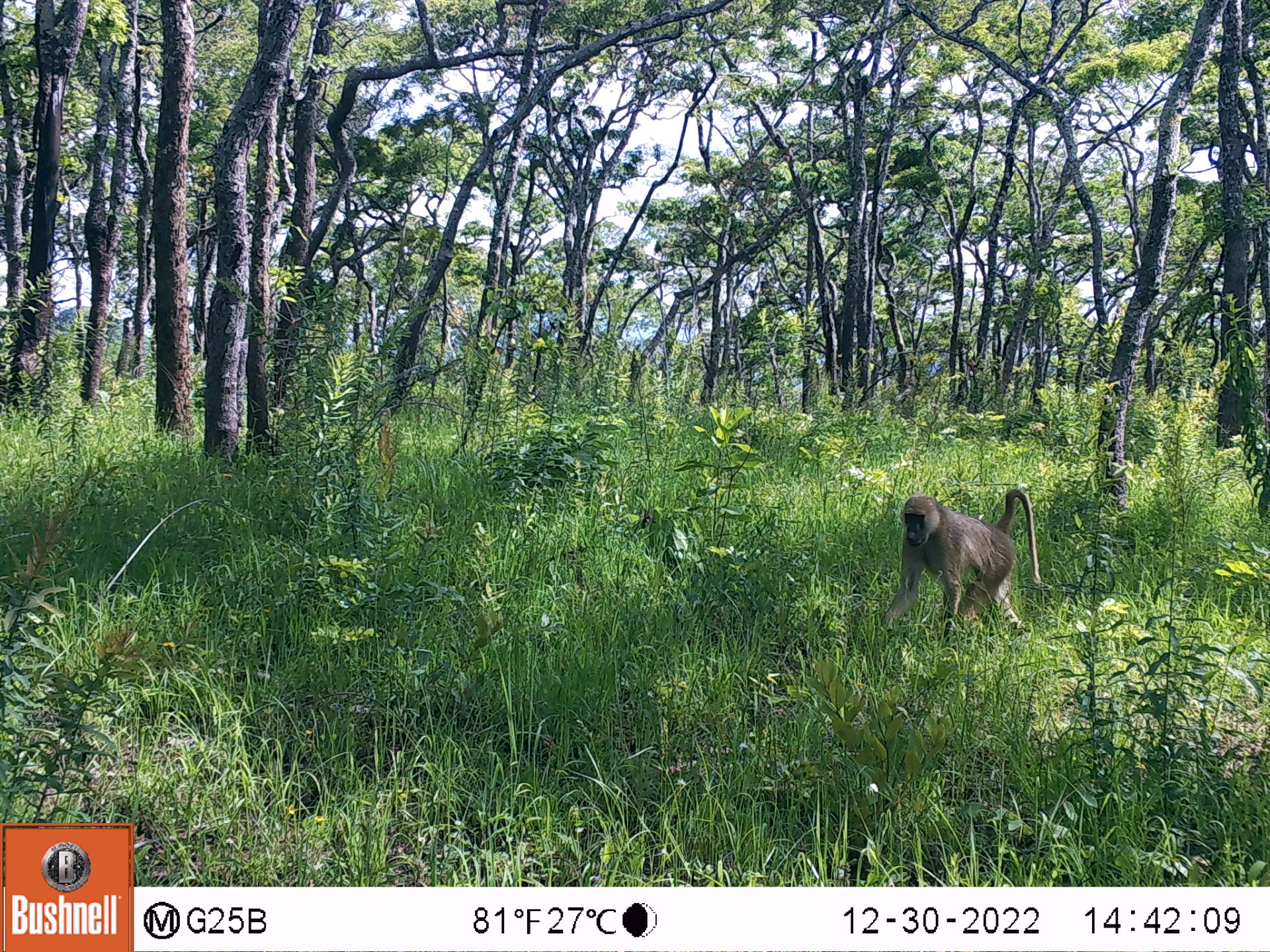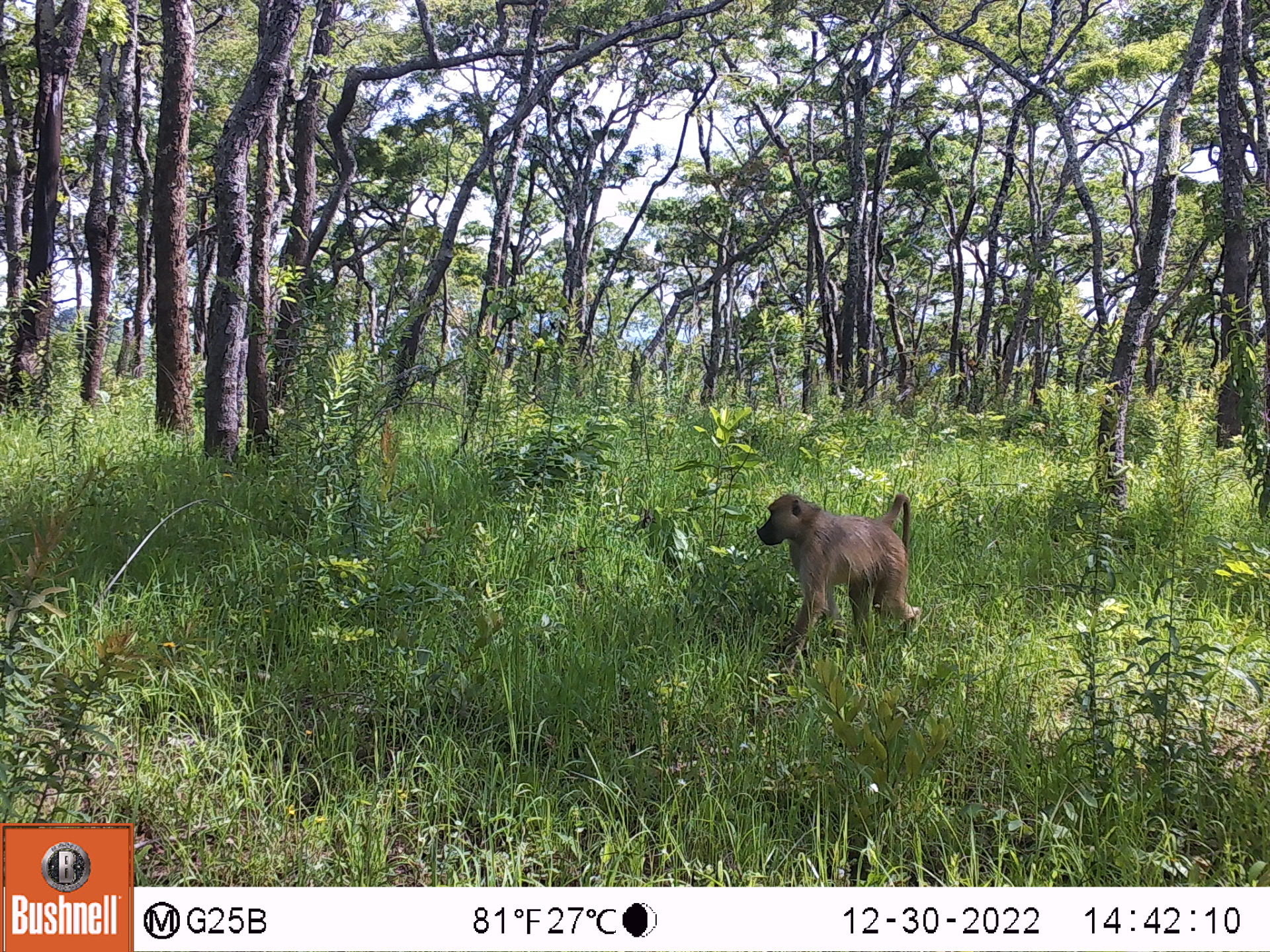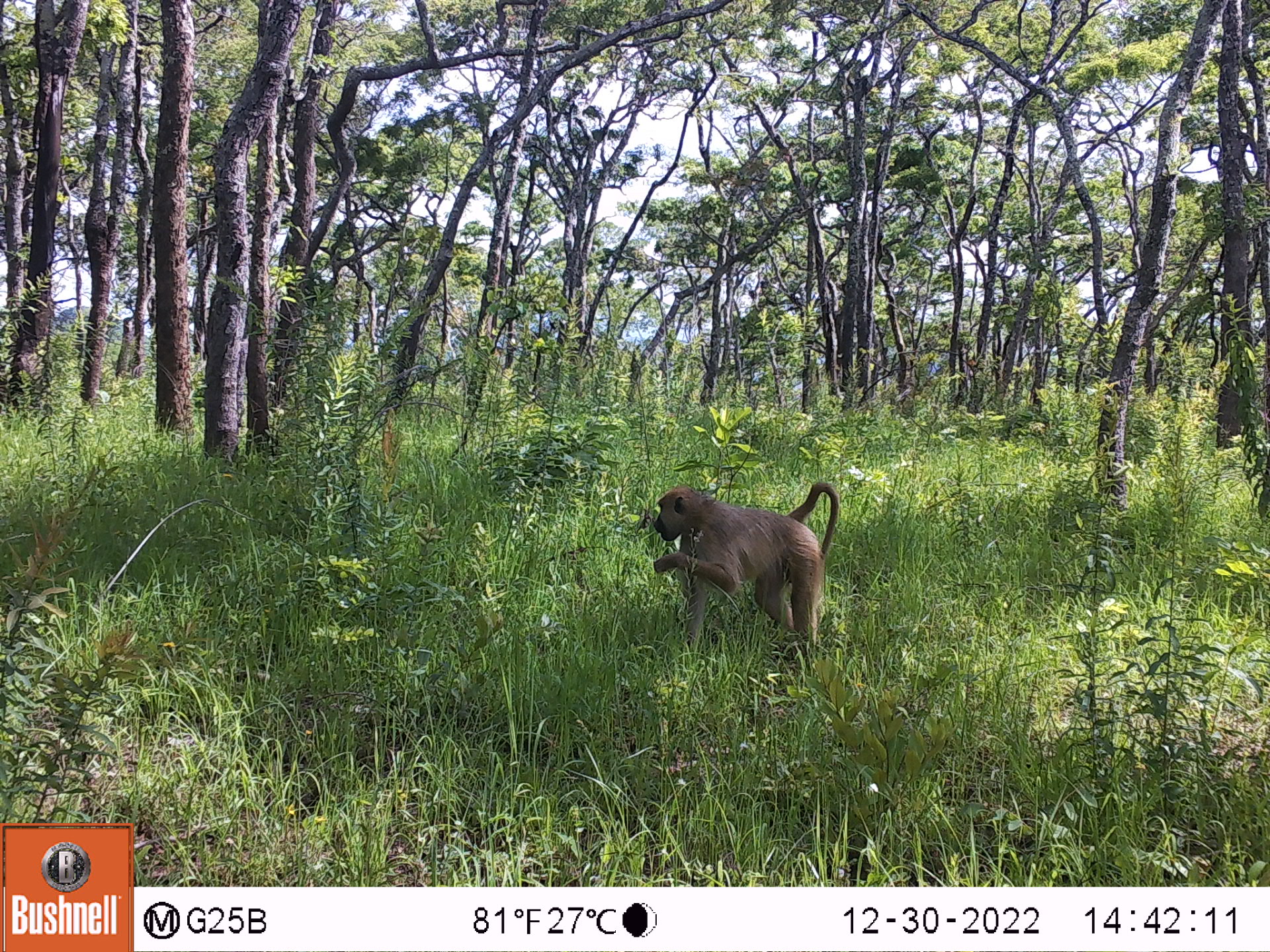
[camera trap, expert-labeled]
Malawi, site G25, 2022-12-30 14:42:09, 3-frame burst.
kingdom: Animalia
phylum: Chordata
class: Mammalia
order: Primates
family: Cercopithecidae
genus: Papio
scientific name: Papio cynocephalus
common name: yellow baboon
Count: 1.